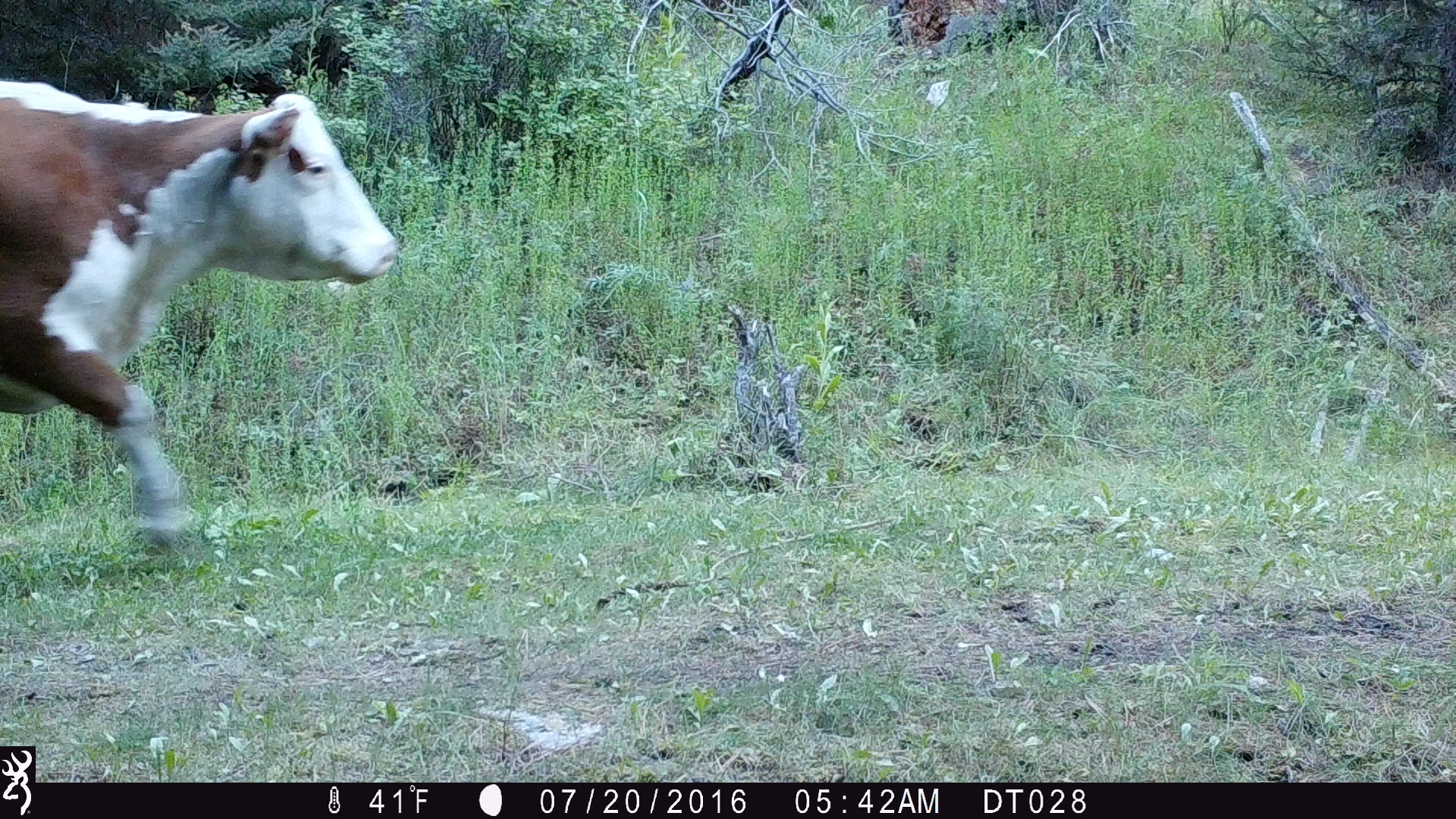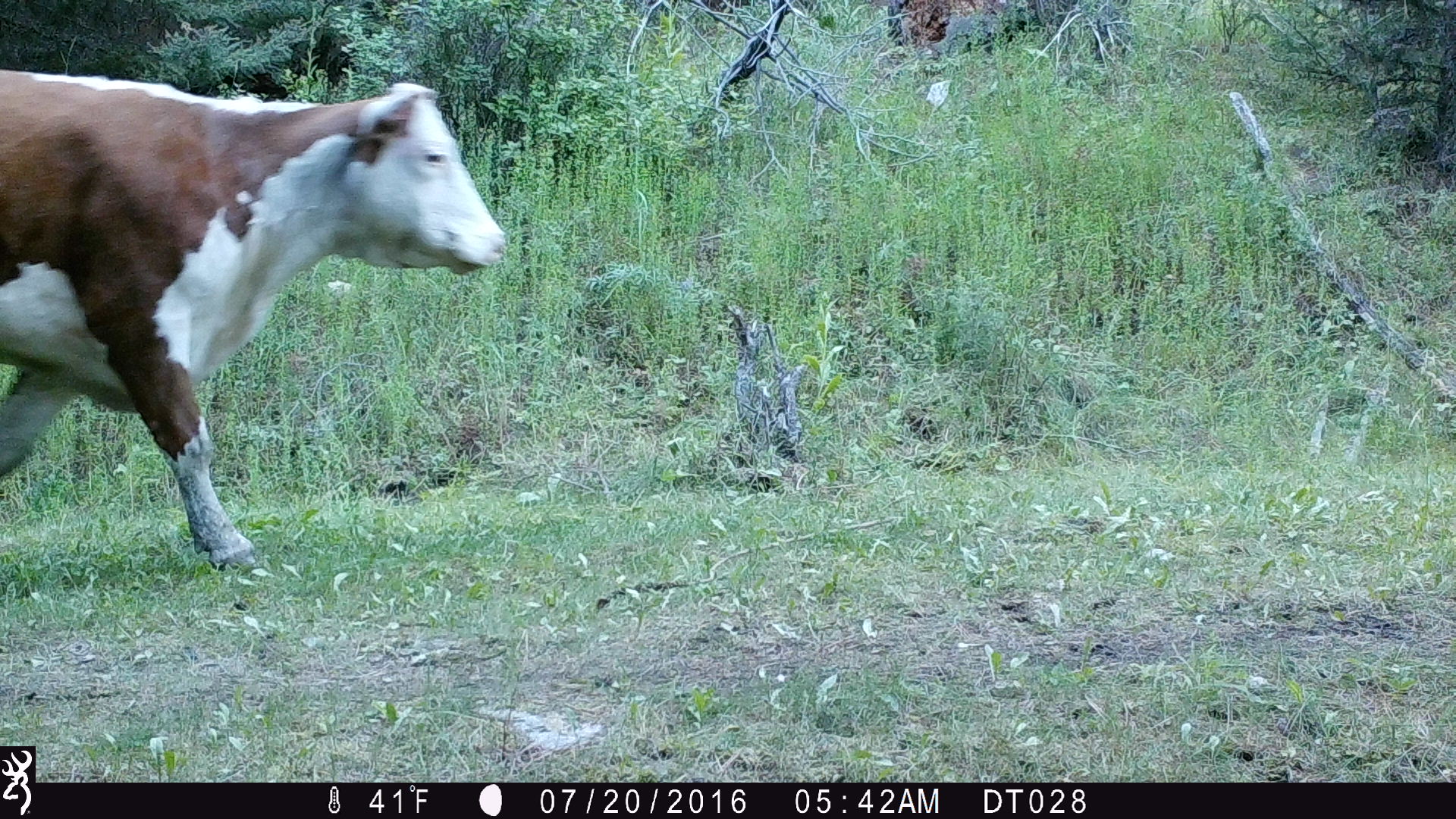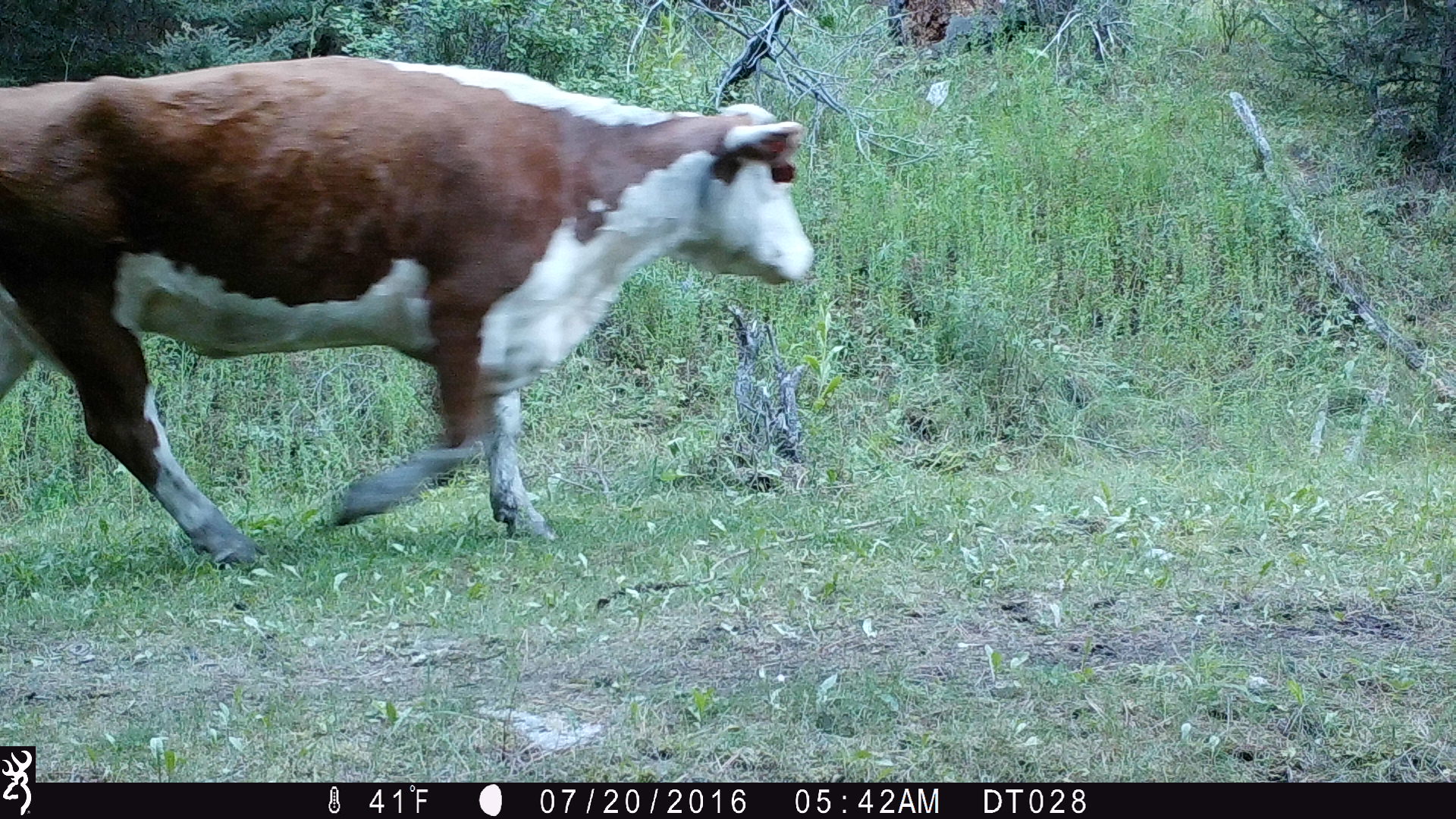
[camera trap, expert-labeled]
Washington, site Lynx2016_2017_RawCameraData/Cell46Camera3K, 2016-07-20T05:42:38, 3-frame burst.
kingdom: Animalia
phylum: Chordata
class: Mammalia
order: Artiodactyla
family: Bovidae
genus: Bos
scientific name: Bos taurus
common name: domestic cattle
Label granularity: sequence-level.